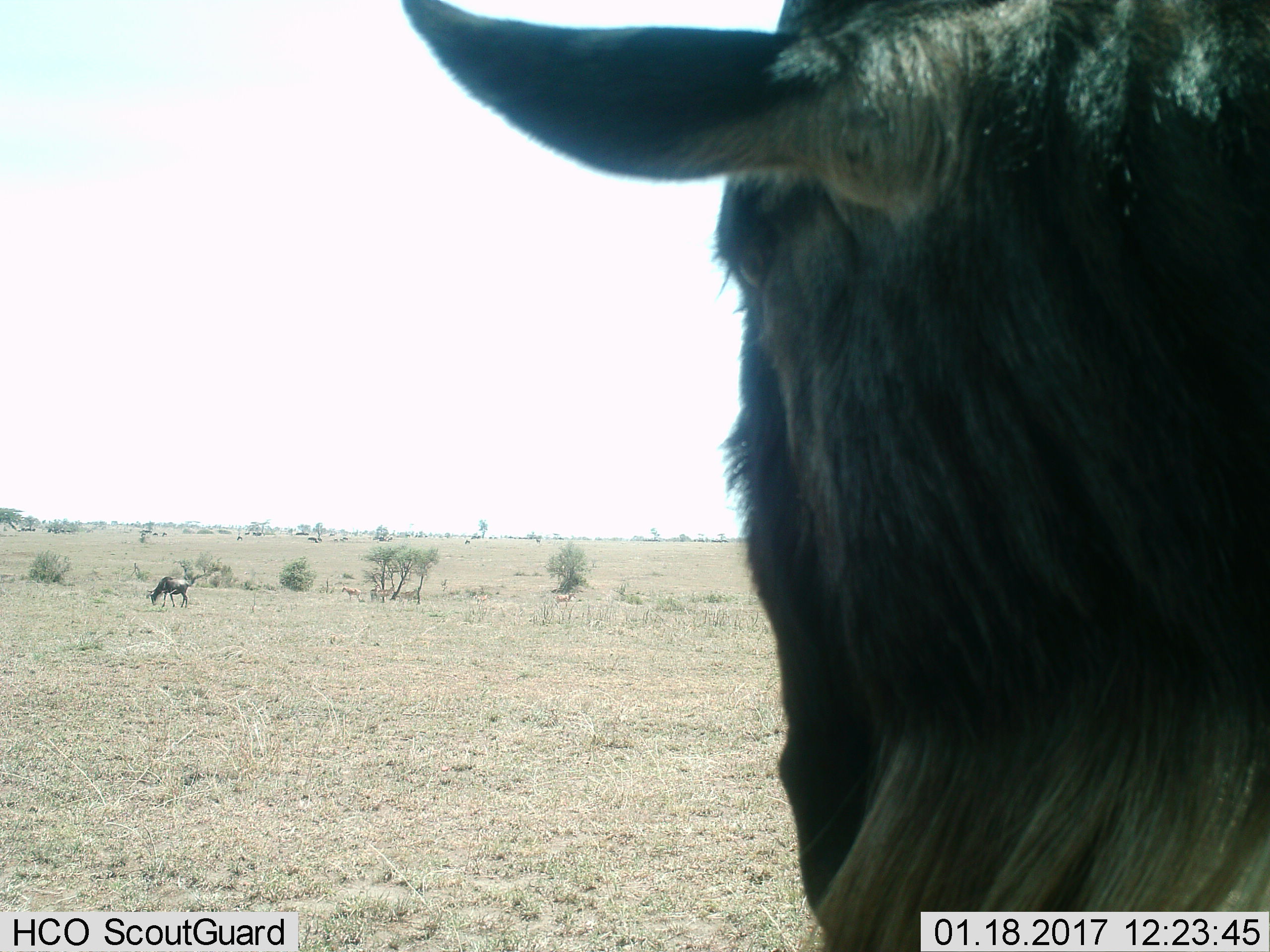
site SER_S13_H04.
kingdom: Animalia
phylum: Chordata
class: Mammalia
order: Artiodactyla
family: Bovidae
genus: Connochaetes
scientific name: Connochaetes taurinus taurinus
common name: blue wildebeest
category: wildebeestblue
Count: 2.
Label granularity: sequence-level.